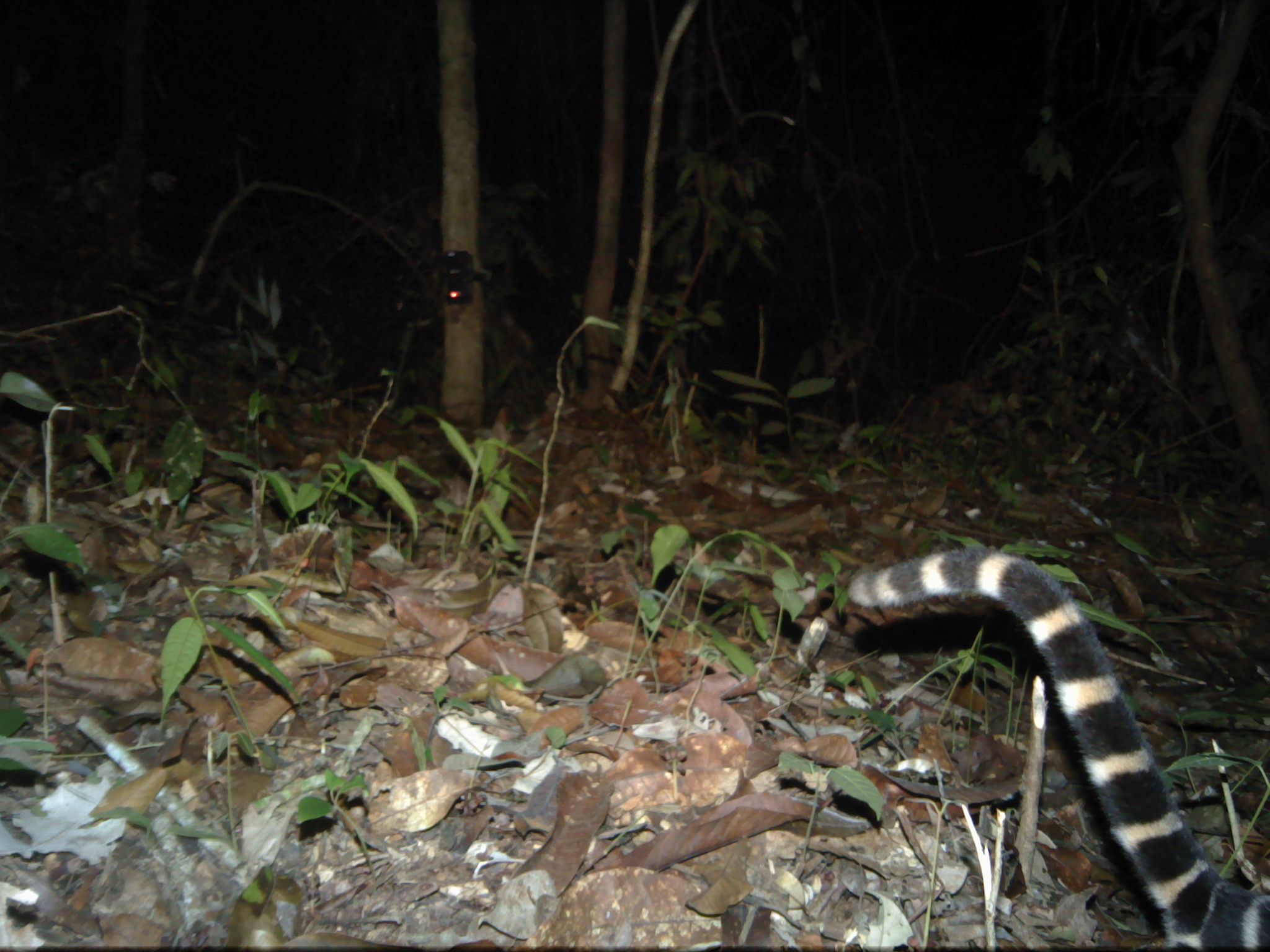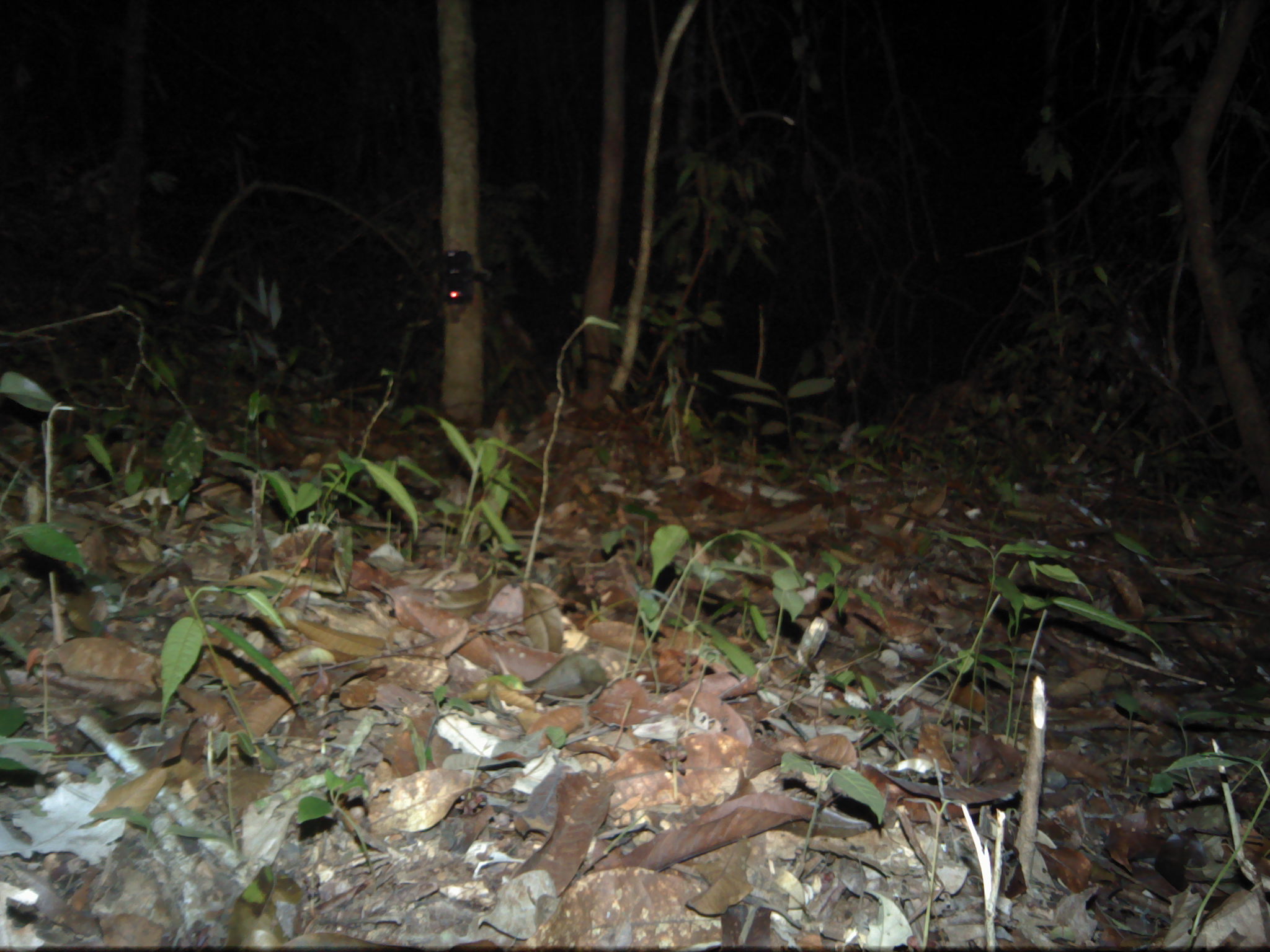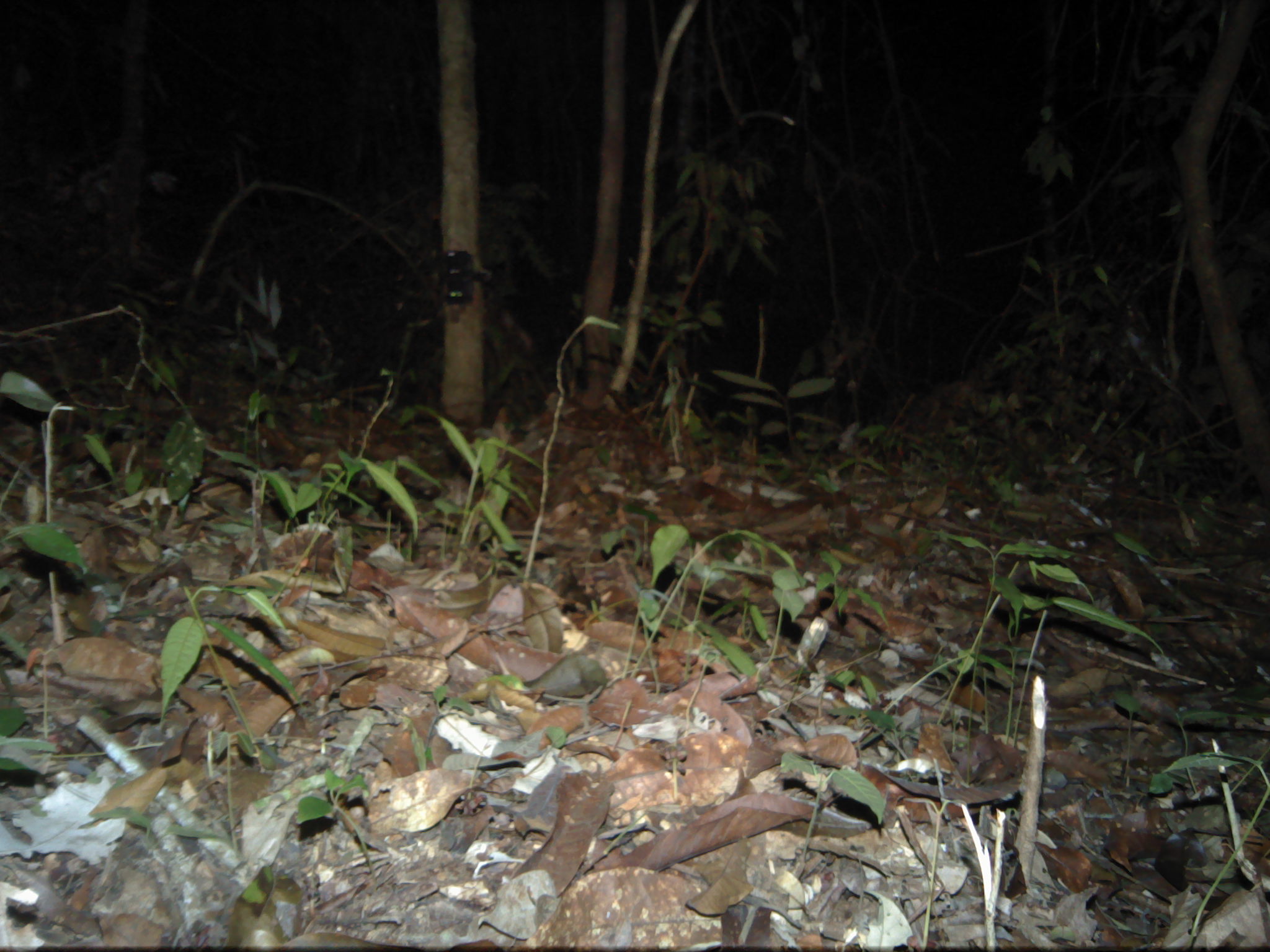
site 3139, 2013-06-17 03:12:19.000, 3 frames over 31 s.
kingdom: Animalia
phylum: Chordata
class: Mammalia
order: Carnivora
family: Prionodontidae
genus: Prionodon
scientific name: Prionodon linsang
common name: banded linsang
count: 1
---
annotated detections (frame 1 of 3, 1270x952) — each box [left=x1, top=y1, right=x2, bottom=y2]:
prionodon linsang: [left=839, top=543, right=1270, bottom=952]